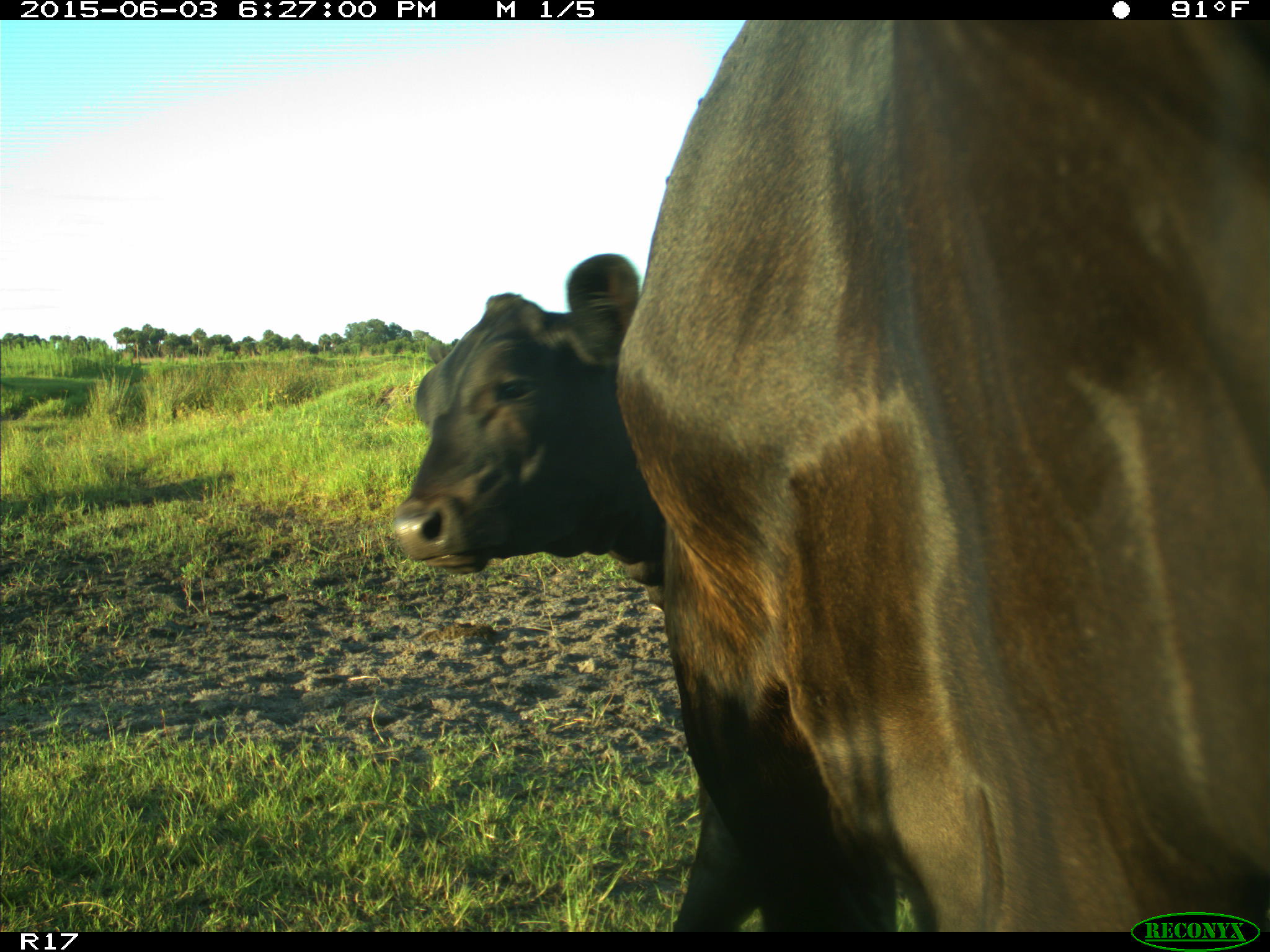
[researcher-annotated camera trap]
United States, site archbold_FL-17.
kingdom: Animalia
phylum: Chordata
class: Mammalia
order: Artiodactyla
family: Bovidae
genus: Bos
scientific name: Bos taurus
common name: domestic cow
Bos taurus (domestic cow).